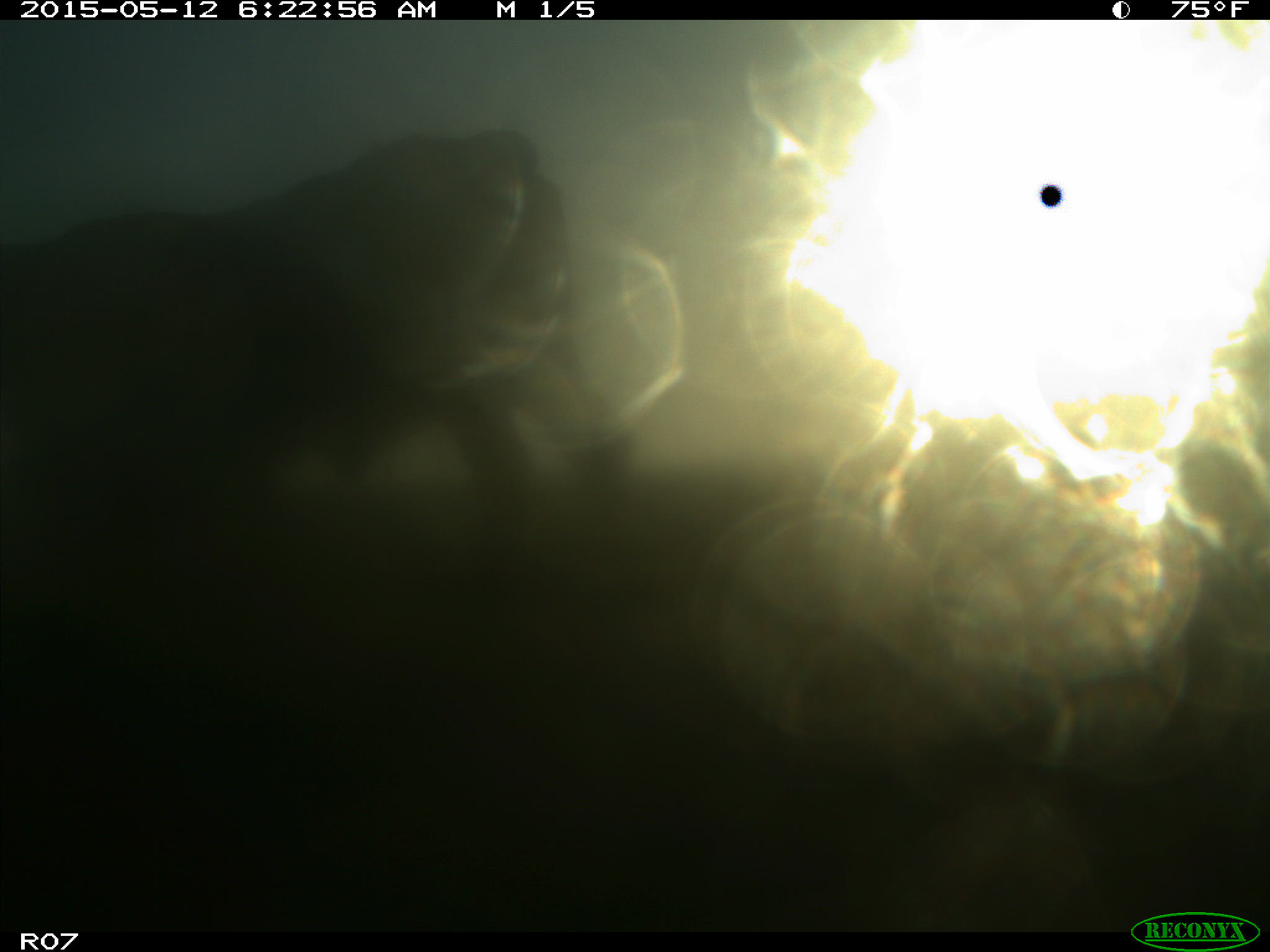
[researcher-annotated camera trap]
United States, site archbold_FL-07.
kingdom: Animalia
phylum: Chordata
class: Mammalia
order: Artiodactyla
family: Bovidae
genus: Bos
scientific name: Bos taurus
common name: domestic cow